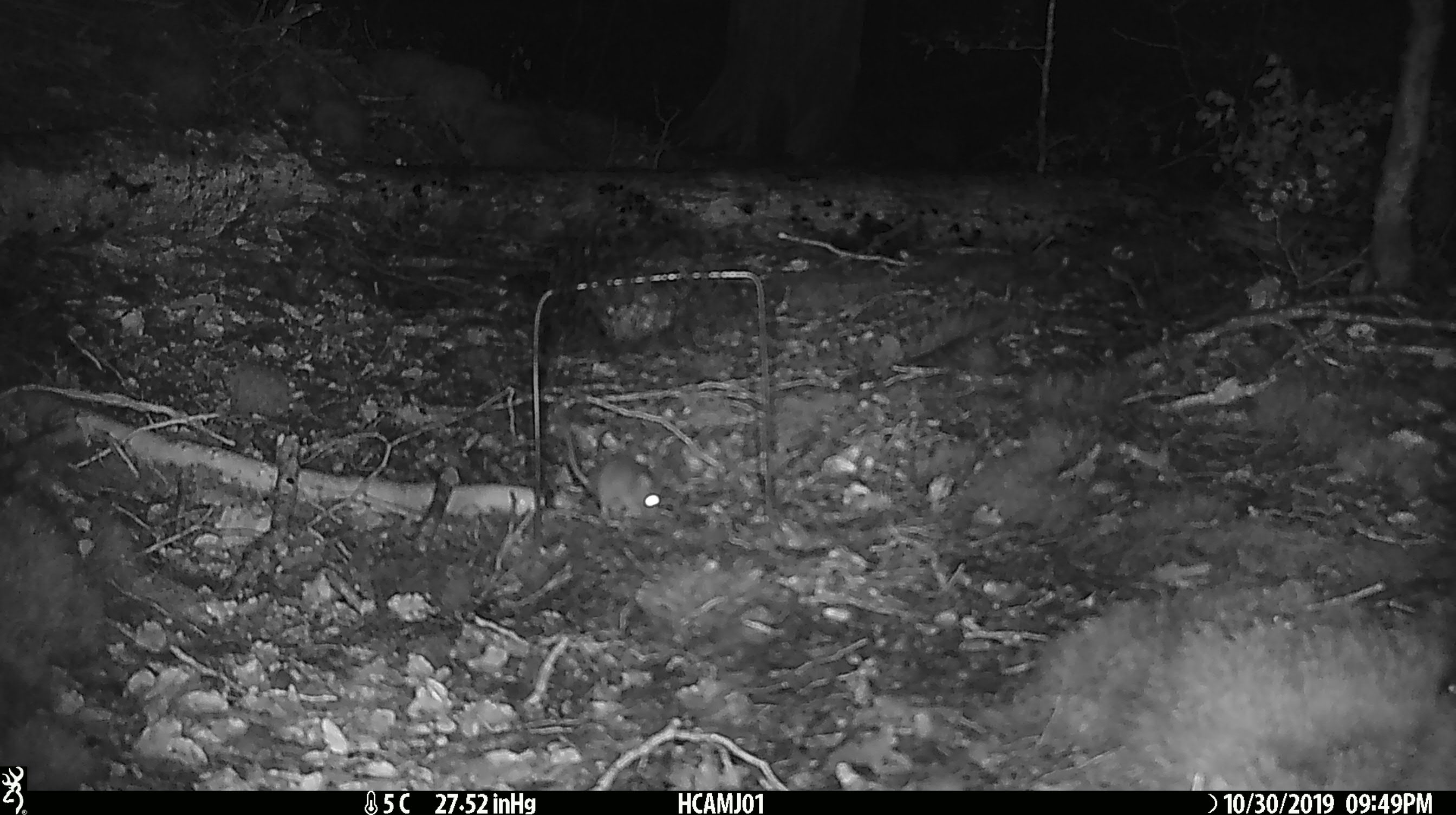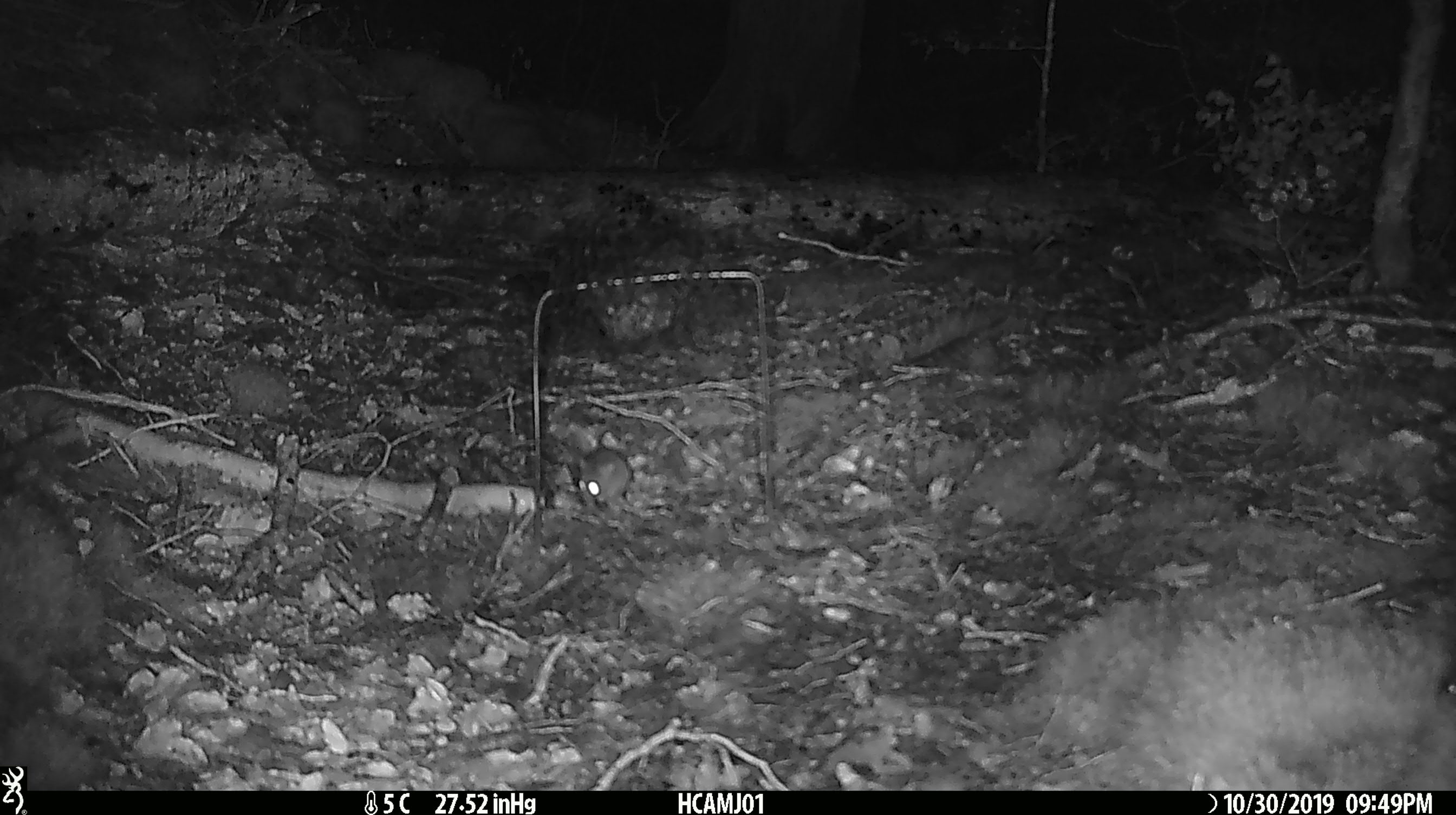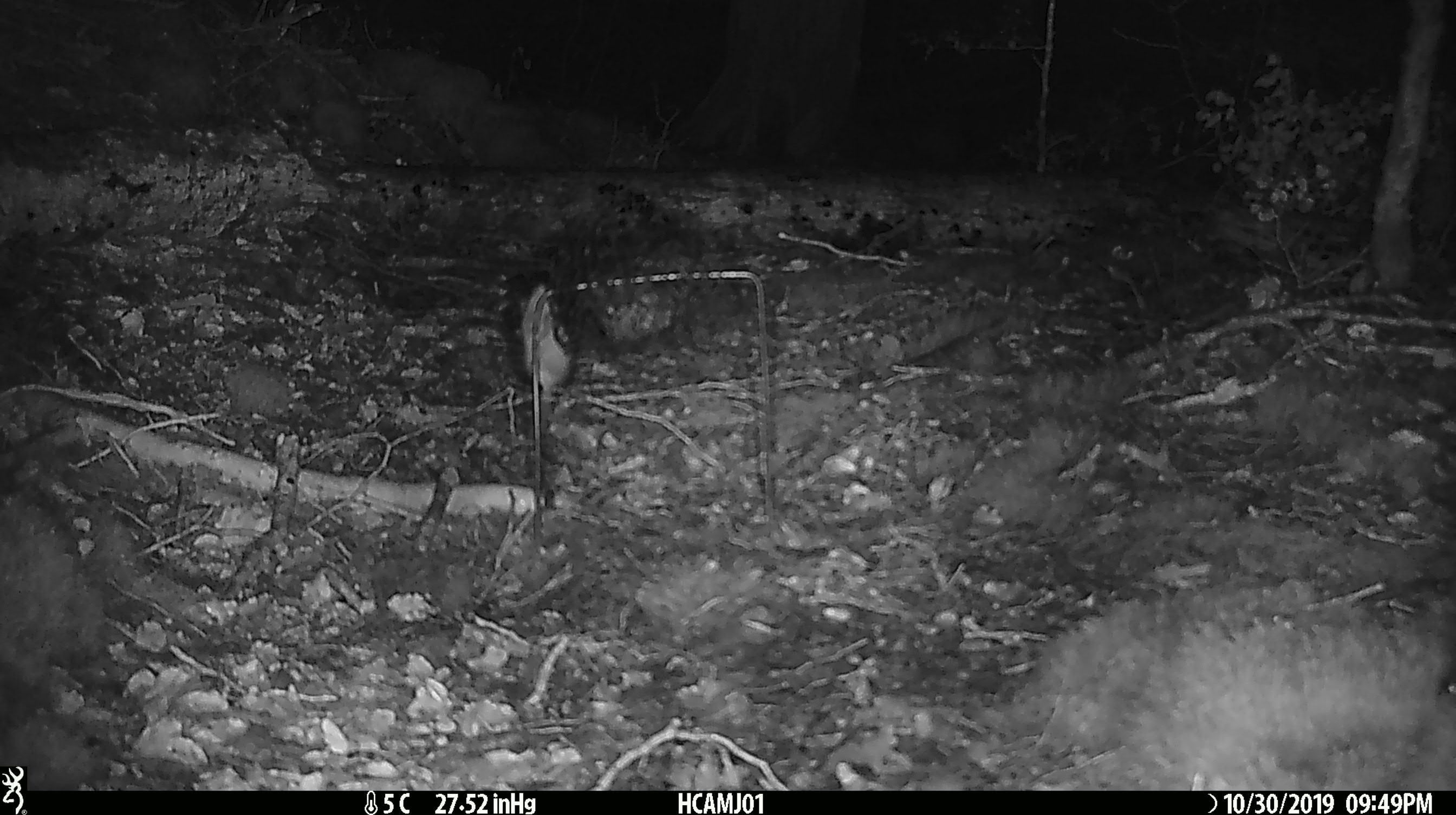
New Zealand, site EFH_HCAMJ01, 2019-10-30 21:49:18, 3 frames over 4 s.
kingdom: Animalia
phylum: Chordata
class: Mammalia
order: Rodentia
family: Muridae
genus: Mus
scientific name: Mus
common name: mouse